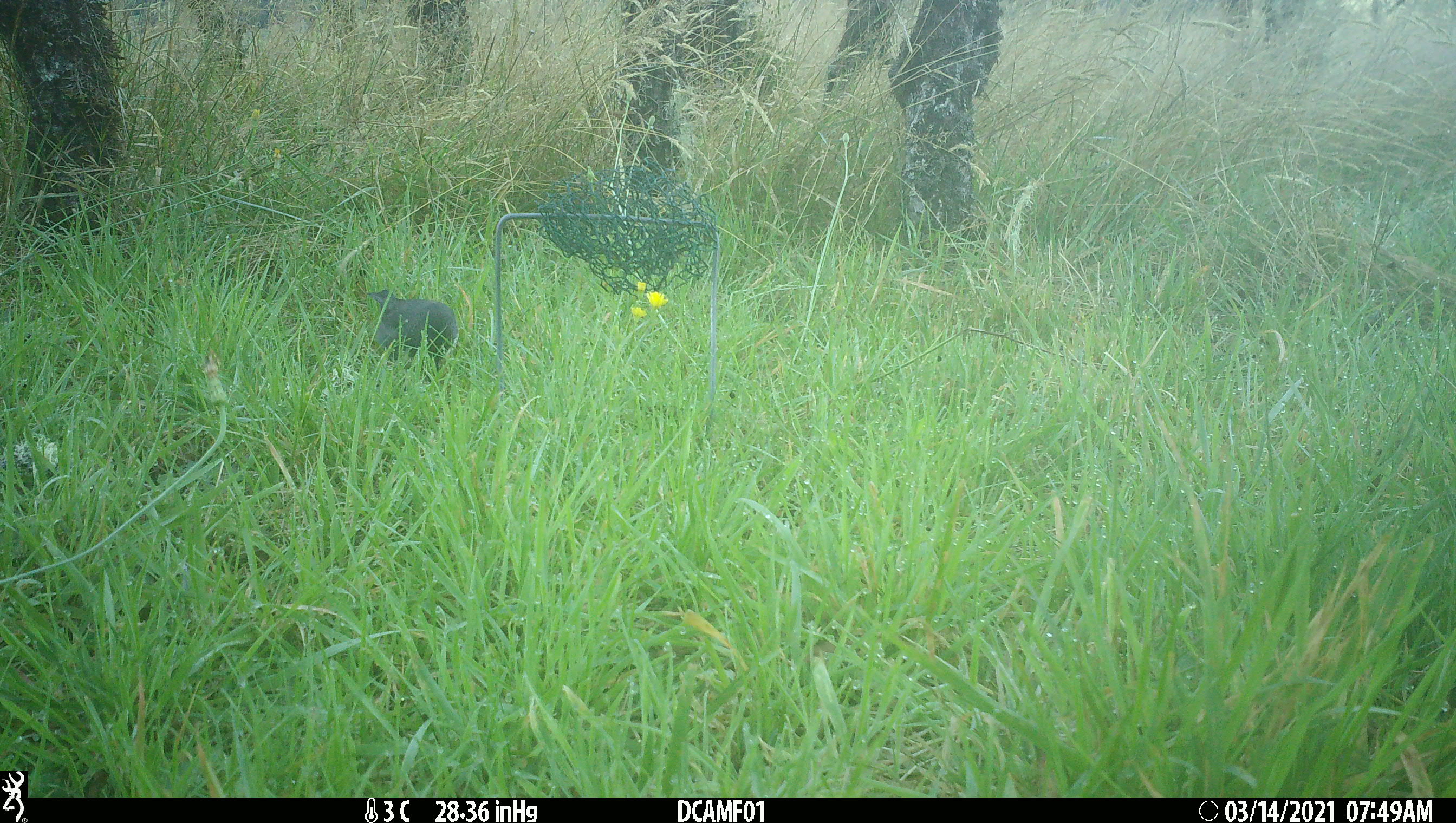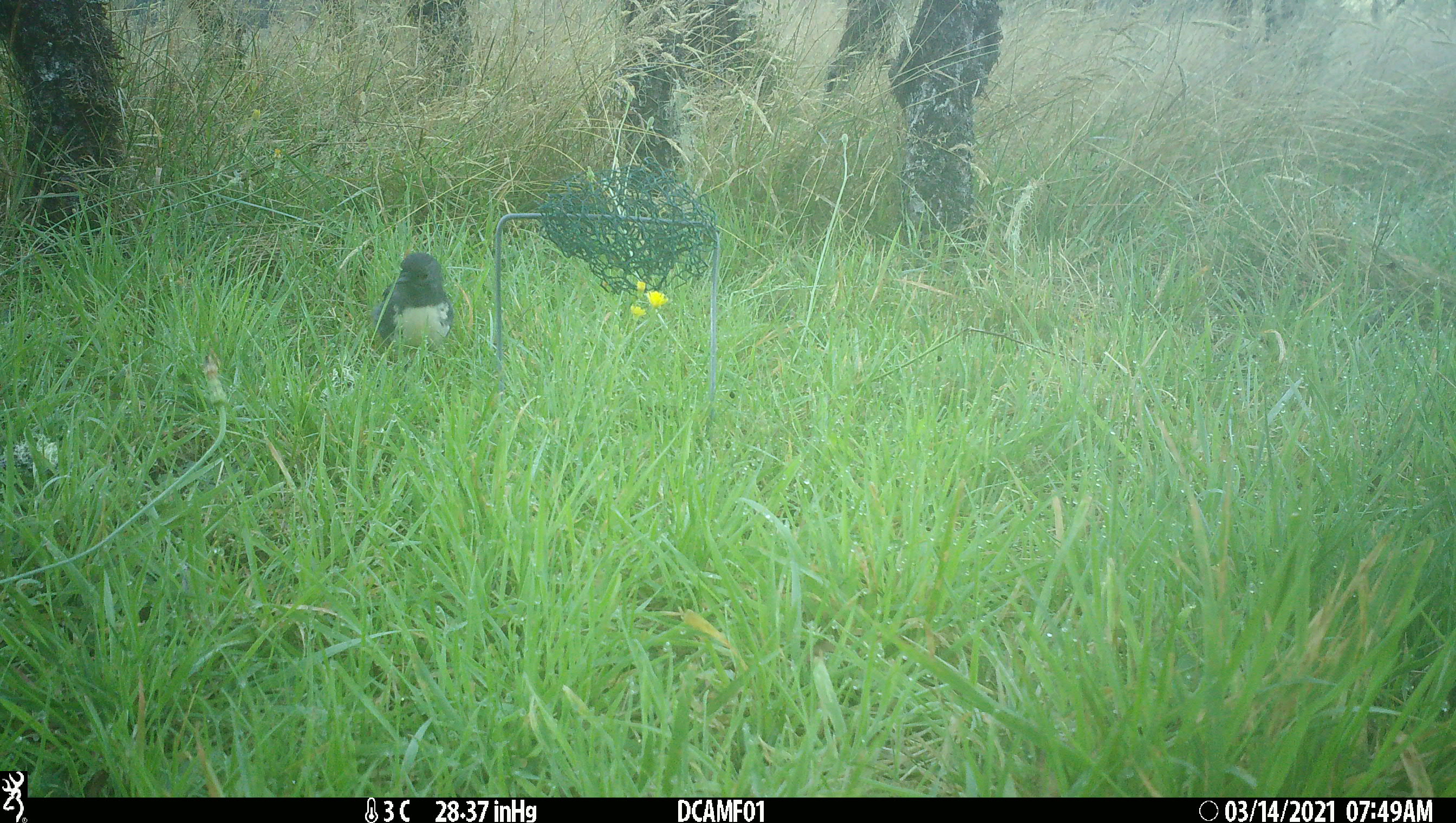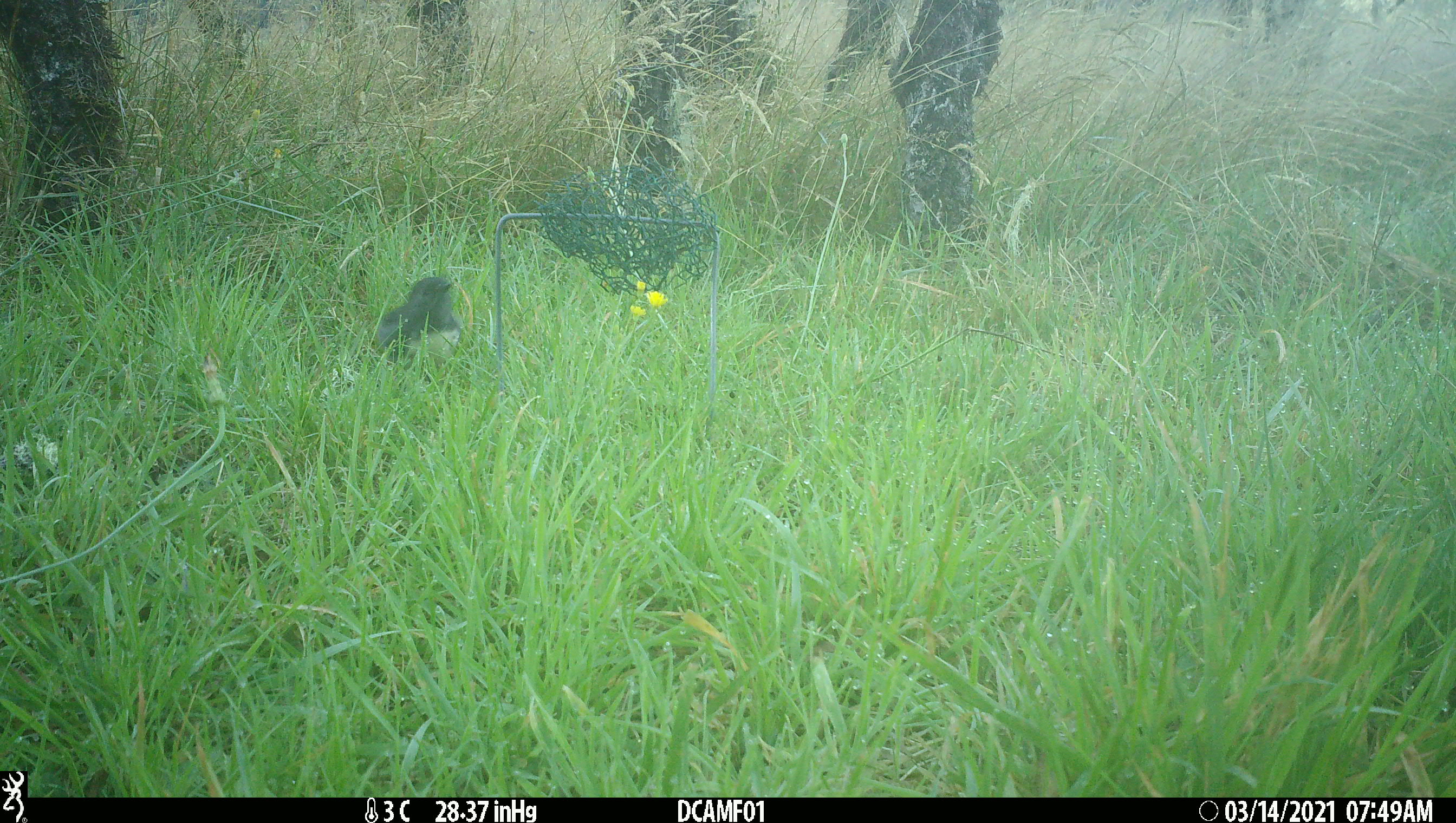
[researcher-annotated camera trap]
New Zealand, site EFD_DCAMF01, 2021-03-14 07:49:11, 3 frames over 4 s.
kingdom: Animalia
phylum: Chordata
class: Aves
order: Passeriformes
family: Petroicidae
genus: Petroica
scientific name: Petroica australis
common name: new zealand robin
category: robin